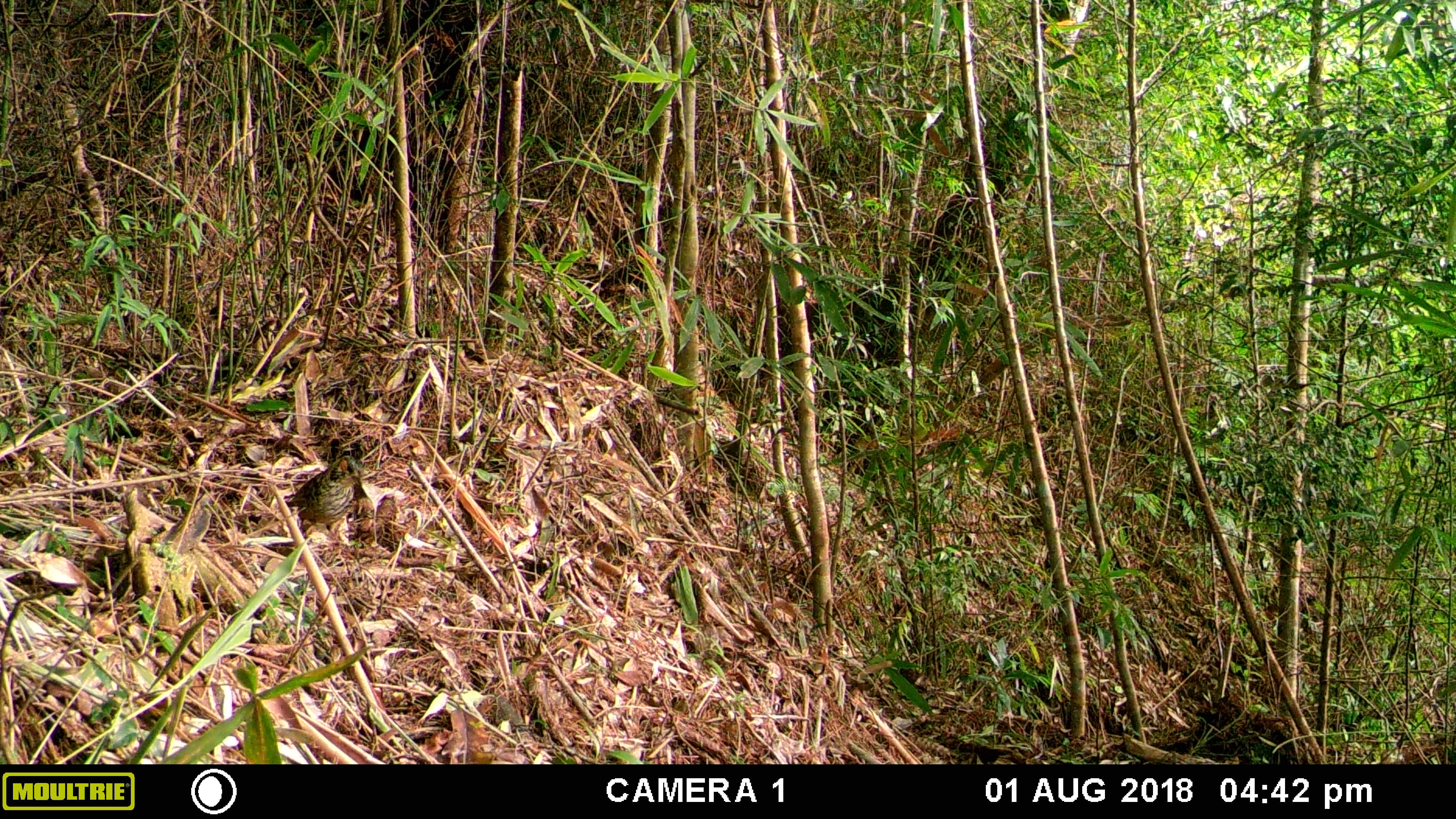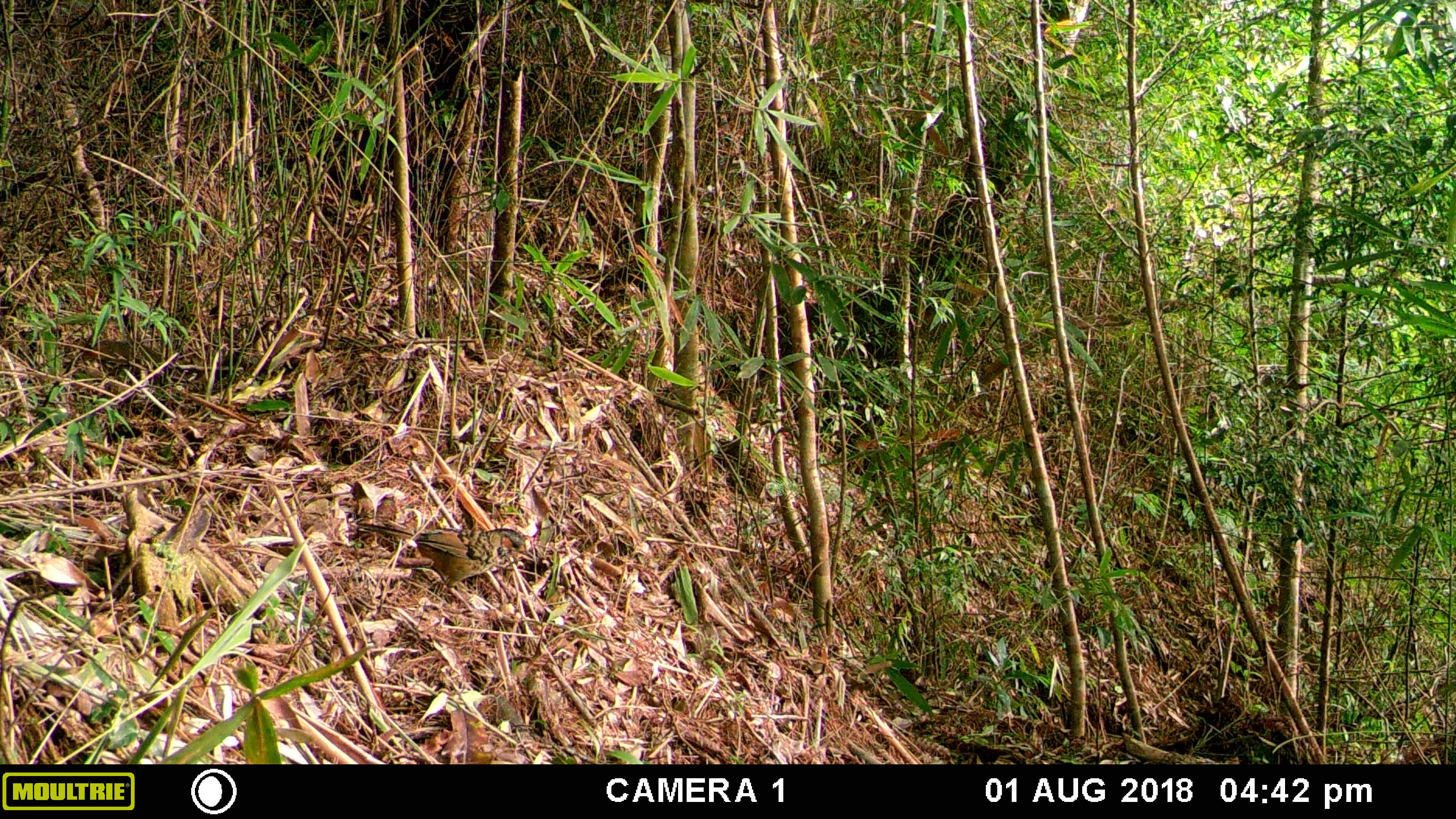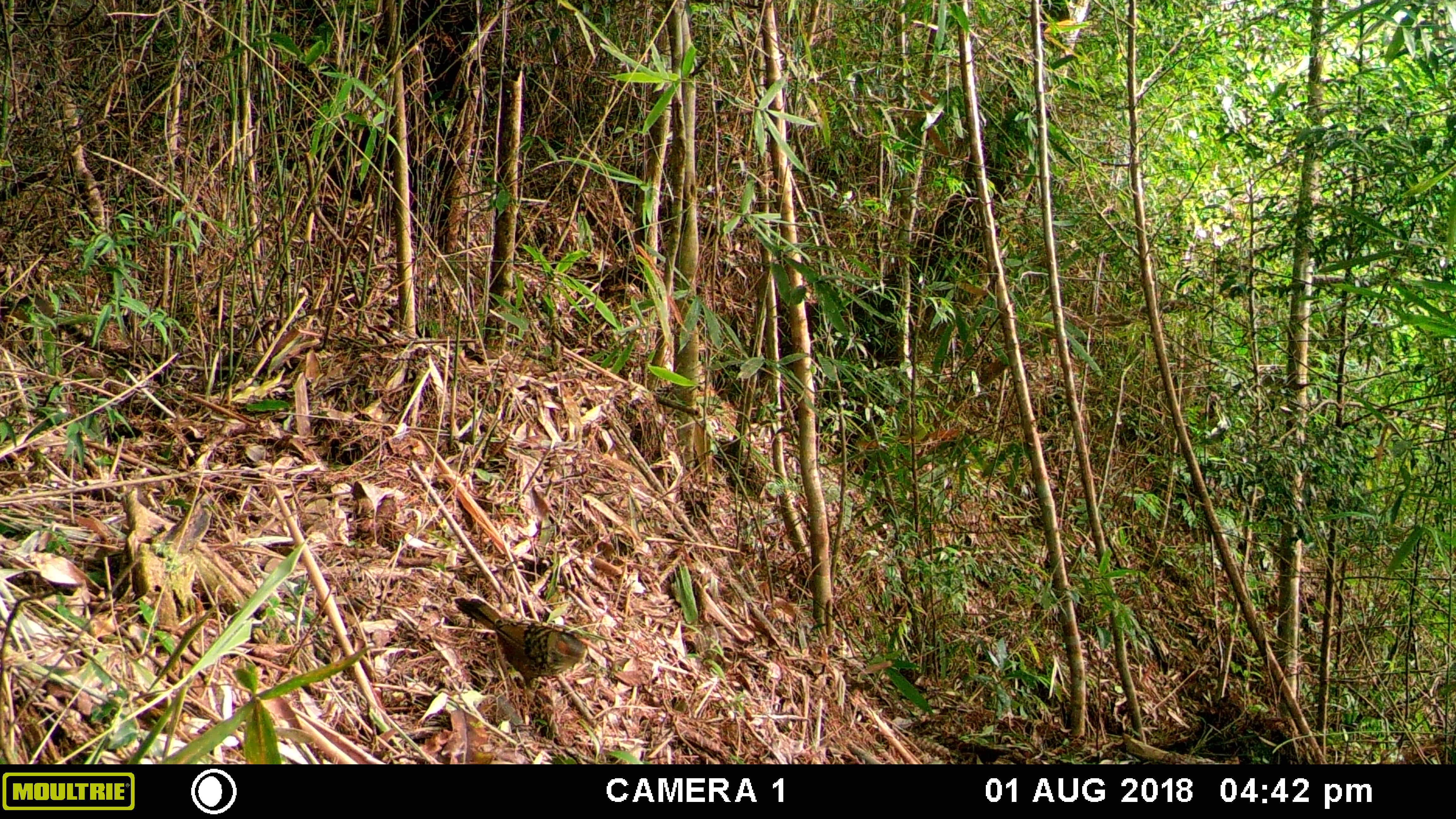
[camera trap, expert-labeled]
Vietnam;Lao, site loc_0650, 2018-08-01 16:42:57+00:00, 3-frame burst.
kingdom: Animalia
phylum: Chordata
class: Aves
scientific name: Aves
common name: bird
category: unidentified bird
Unidentified bird (bird) (Aves). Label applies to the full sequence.